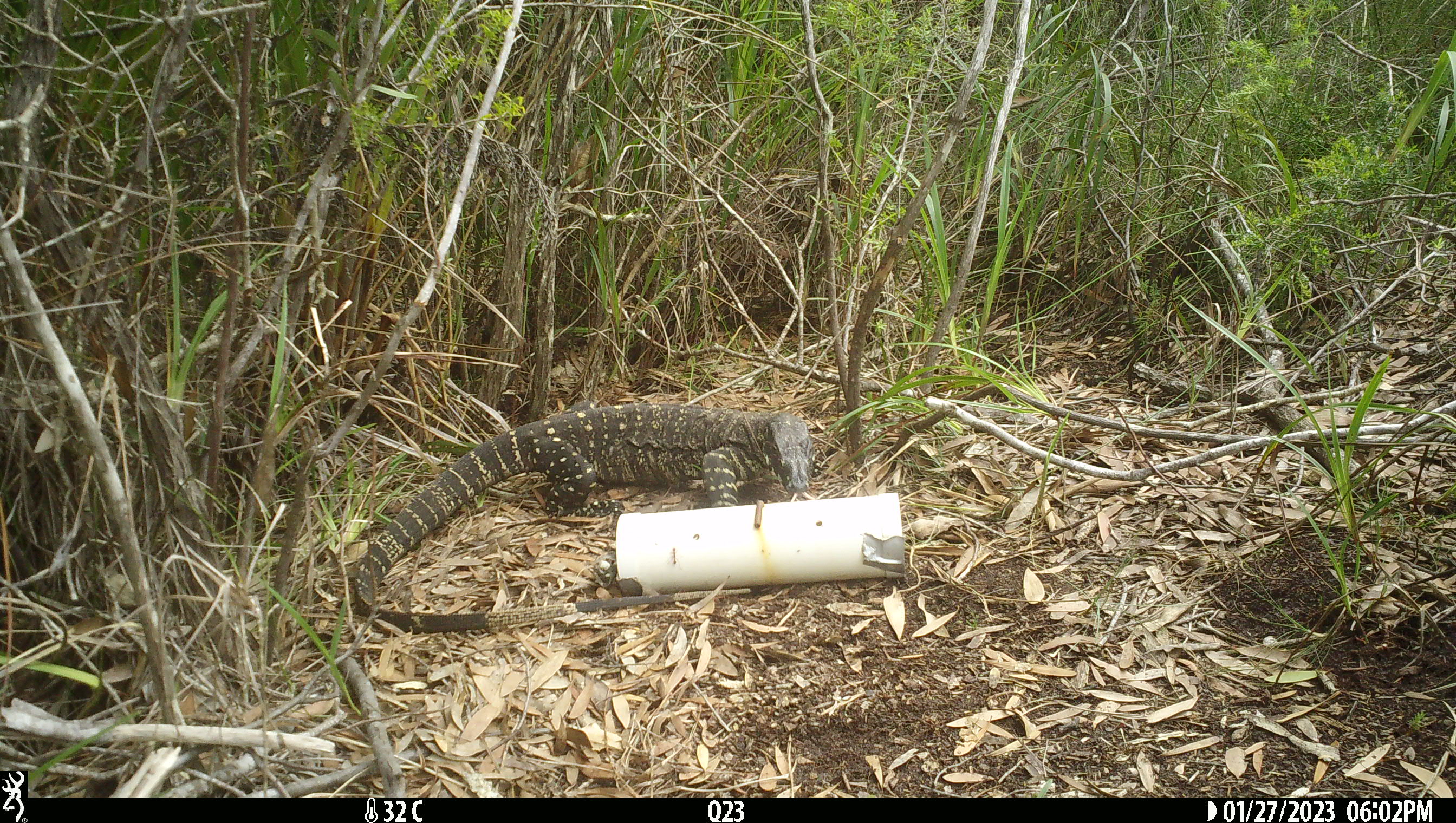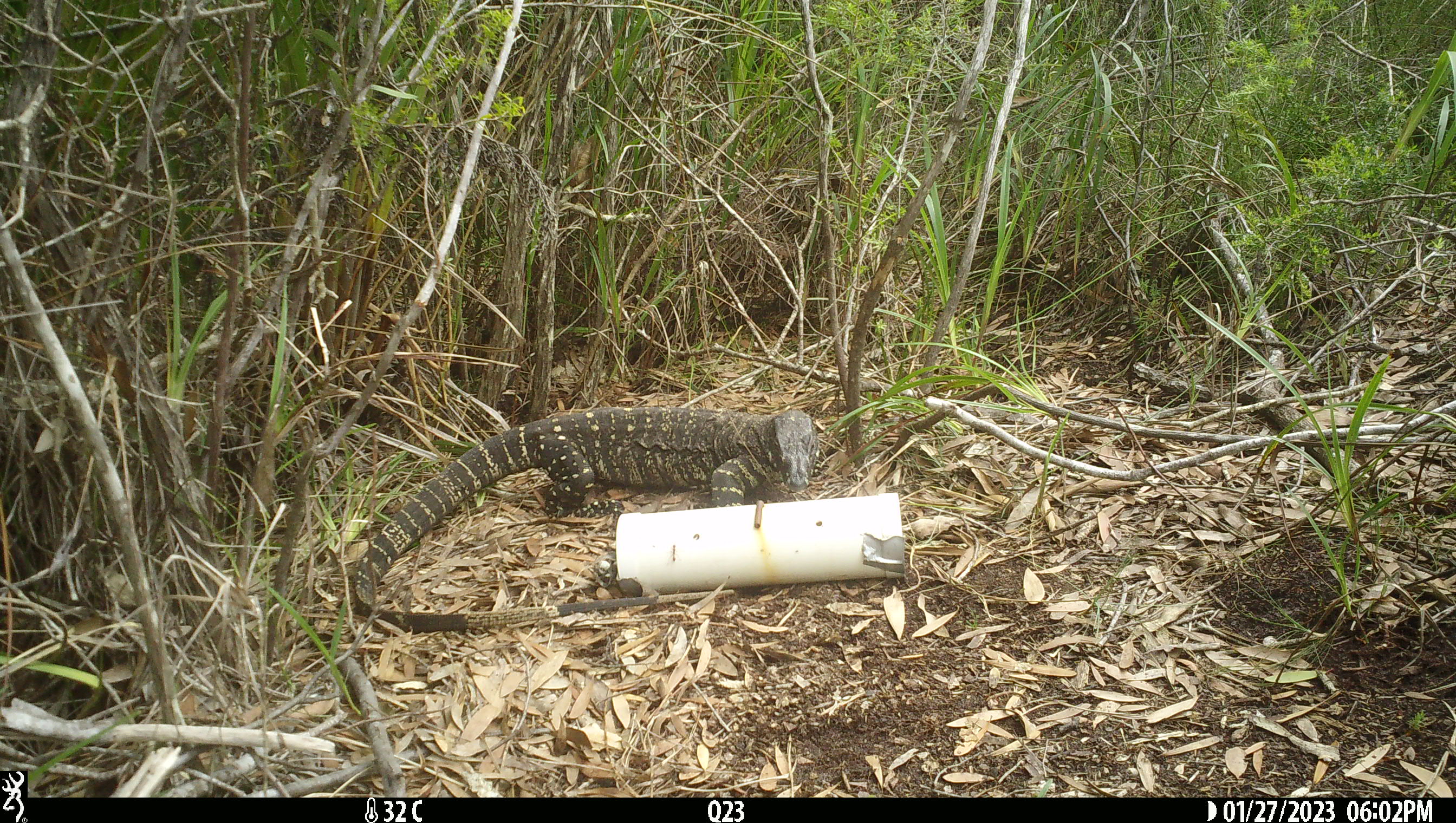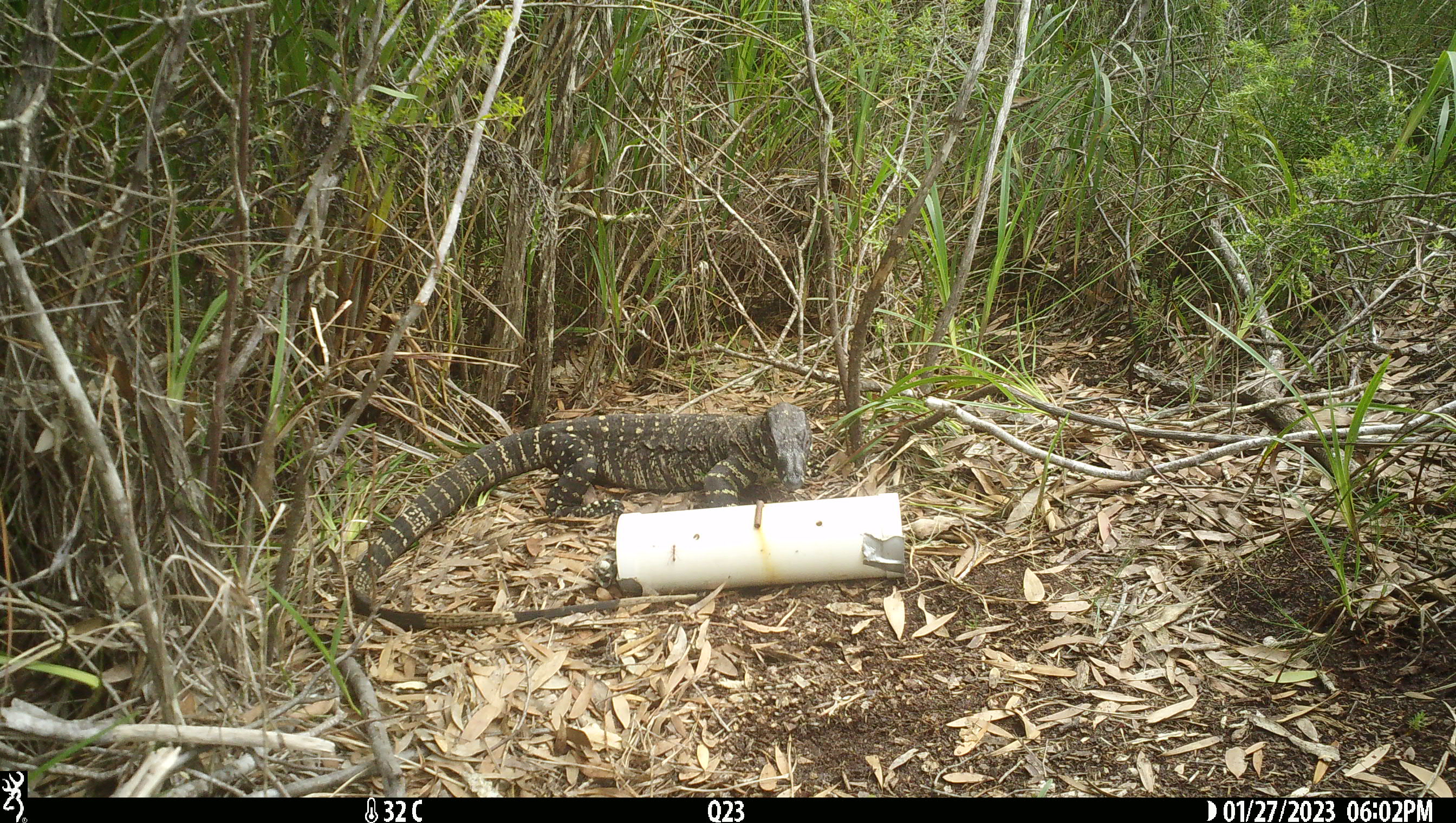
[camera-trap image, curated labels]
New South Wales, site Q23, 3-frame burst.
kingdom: Animalia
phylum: Chordata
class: Reptilia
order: Squamata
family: Varanidae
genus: Varanus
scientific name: Varanus varius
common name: lace monitor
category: goanna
Goanna (lace monitor) (Varanus varius).